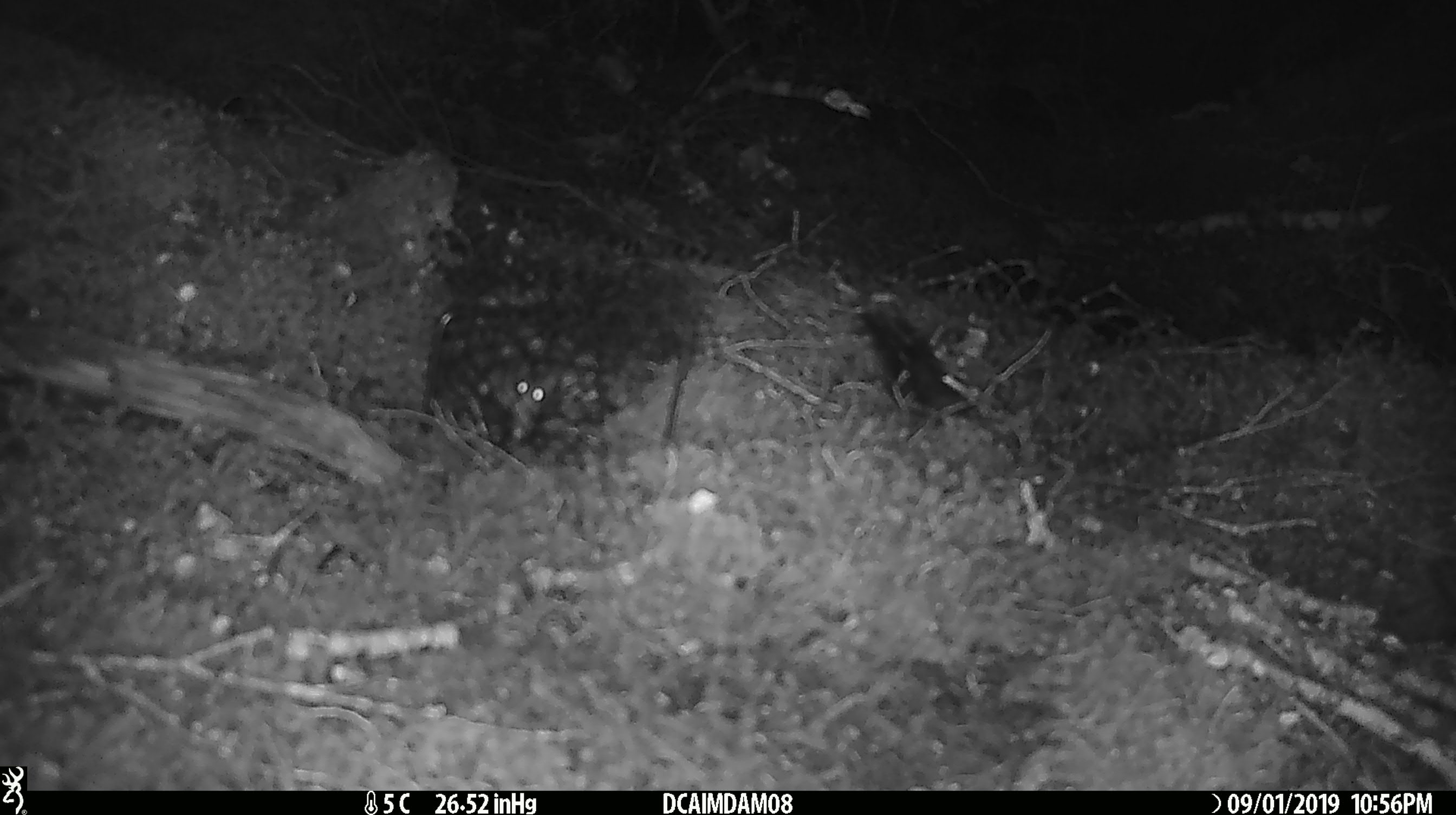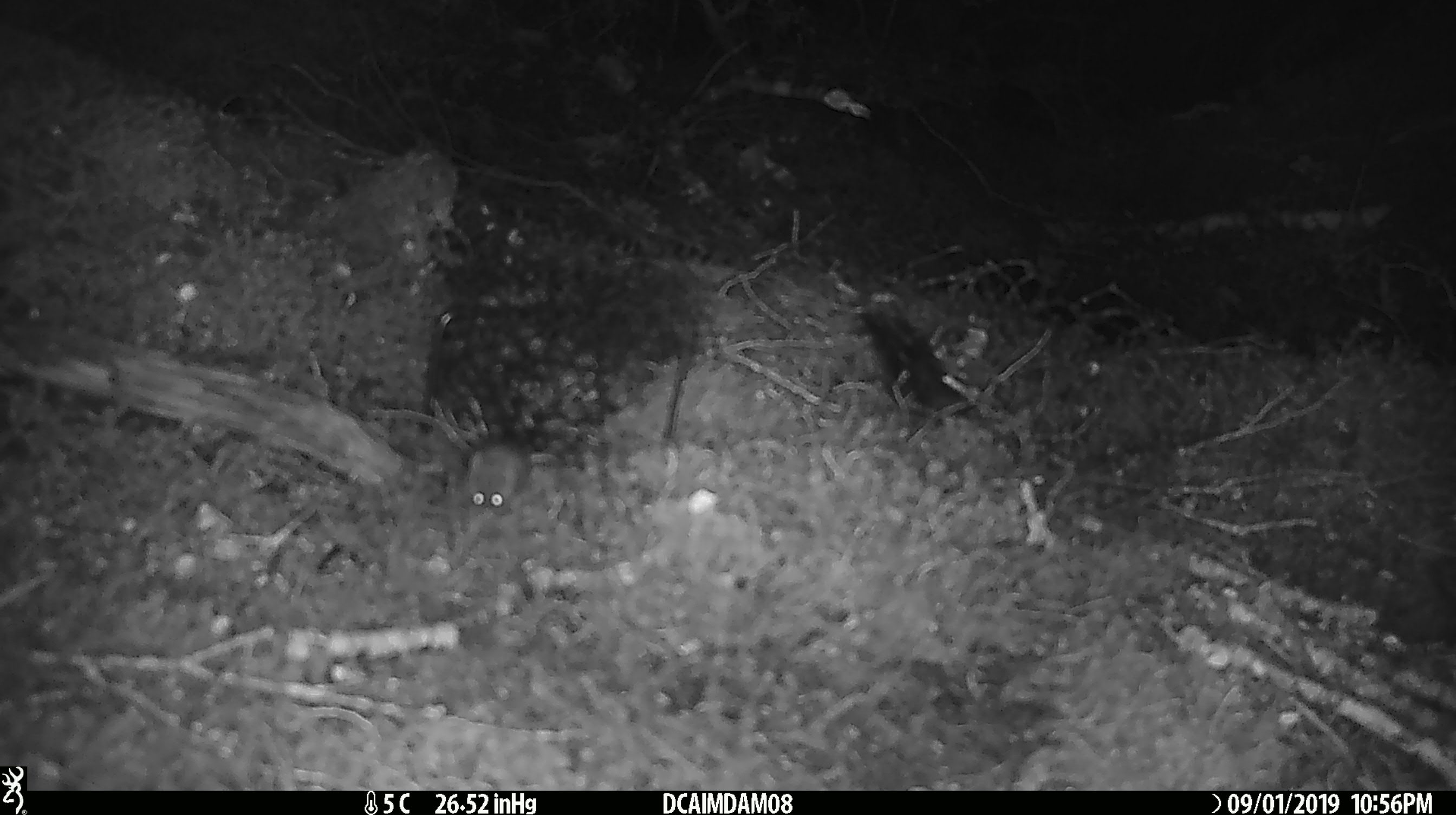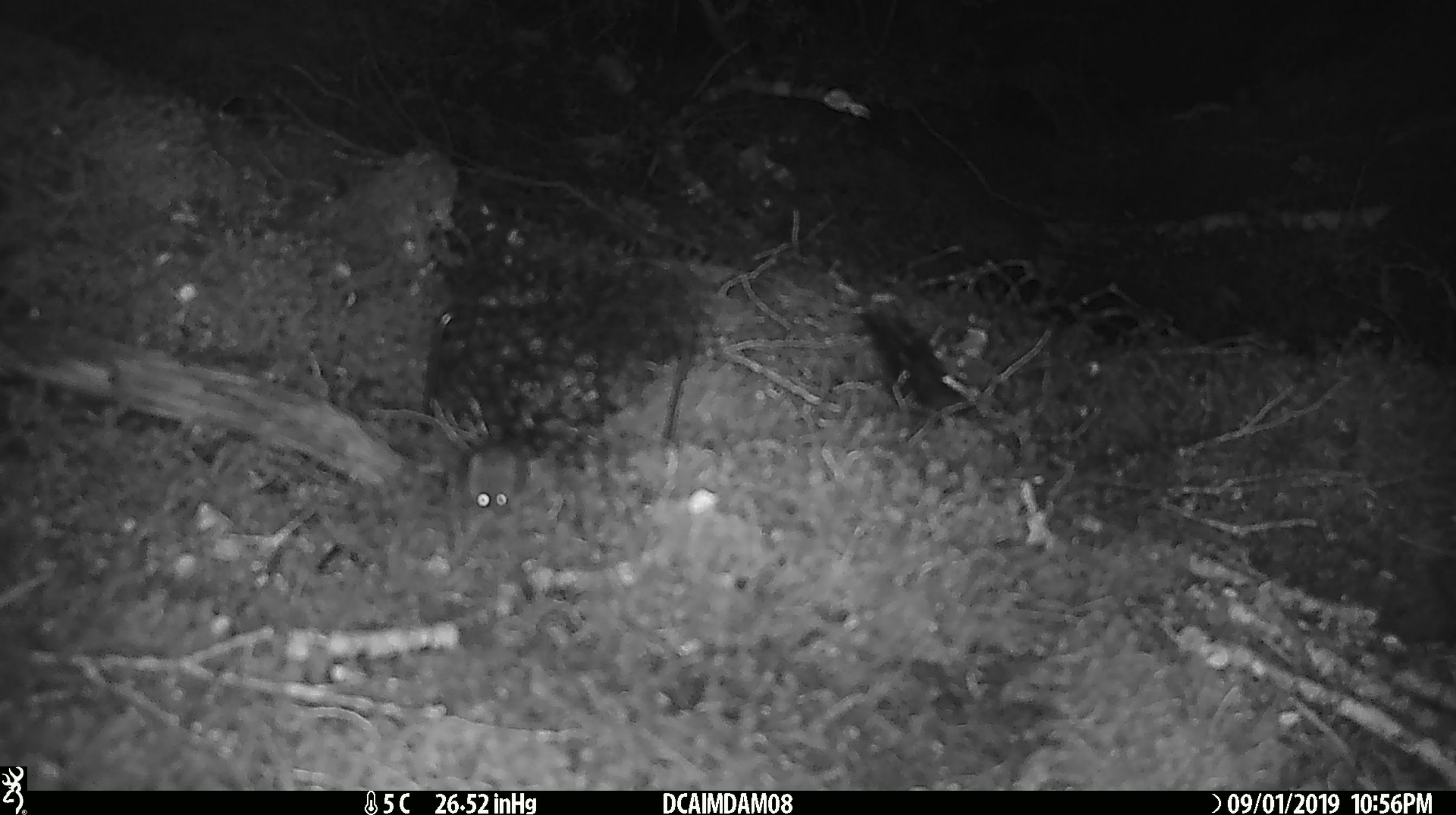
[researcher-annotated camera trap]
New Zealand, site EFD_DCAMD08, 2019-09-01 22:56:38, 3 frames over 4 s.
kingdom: Animalia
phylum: Chordata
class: Mammalia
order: Rodentia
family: Muridae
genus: Mus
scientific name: Mus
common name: mouse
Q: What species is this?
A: Mouse (Mus).